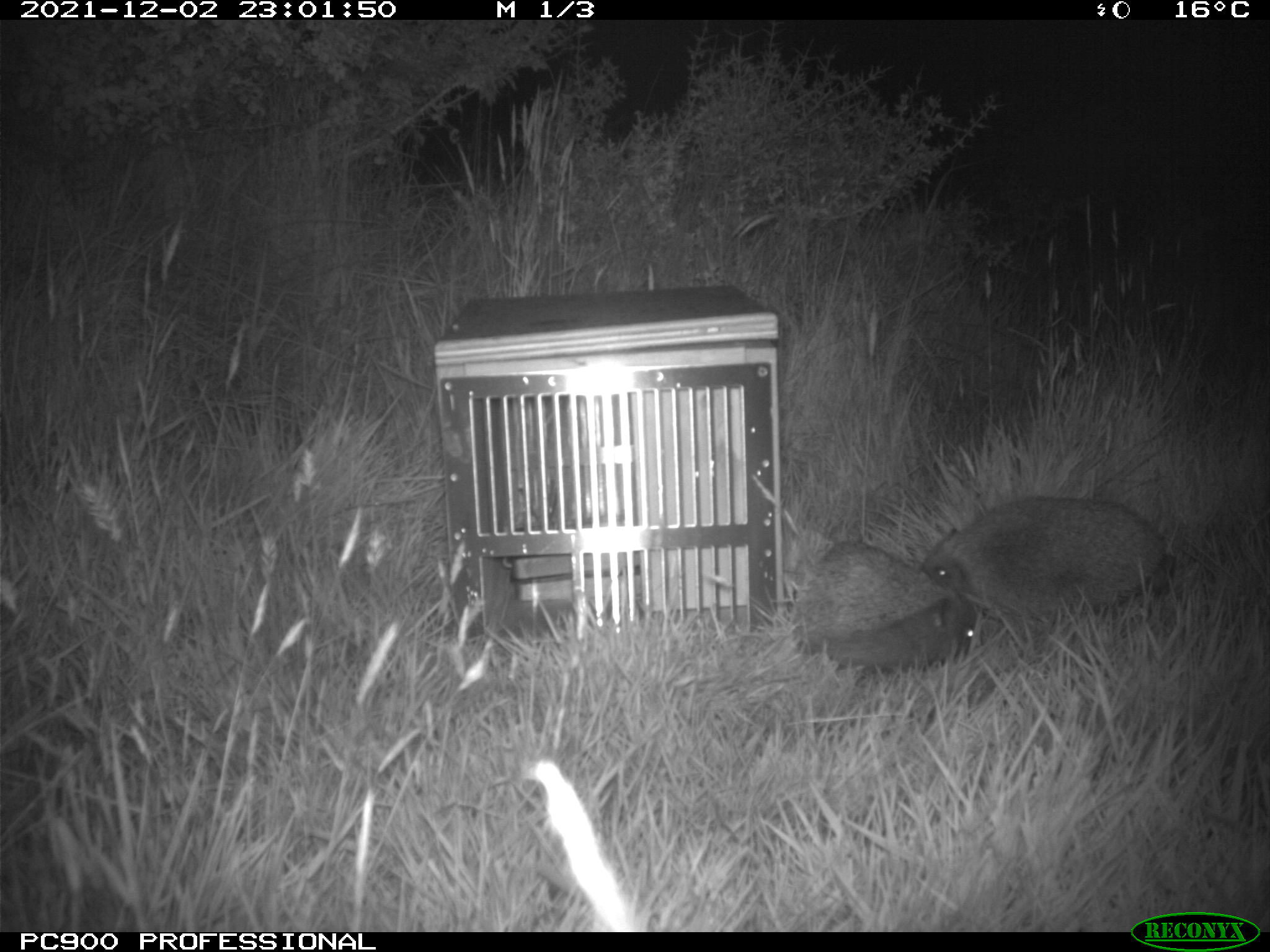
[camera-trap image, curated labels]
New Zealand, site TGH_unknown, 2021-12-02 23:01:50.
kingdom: Animalia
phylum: Chordata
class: Mammalia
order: Eulipotyphla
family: Erinaceidae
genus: Erinaceus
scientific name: Erinaceus europaeus europaeus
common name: european hedgehog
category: hedgehog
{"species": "hedgehog (european hedgehog) (Erinaceus europaeus europaeus)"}